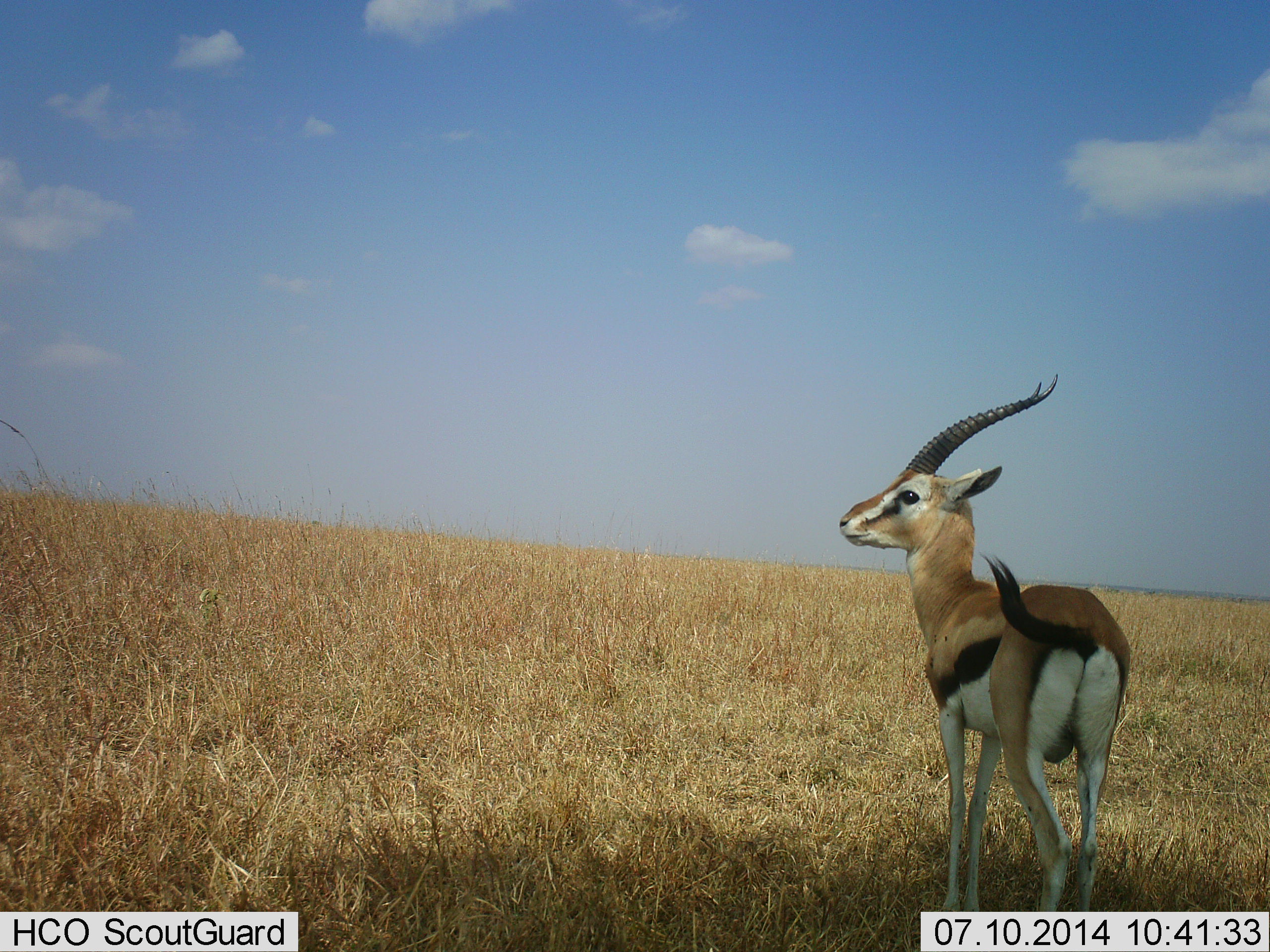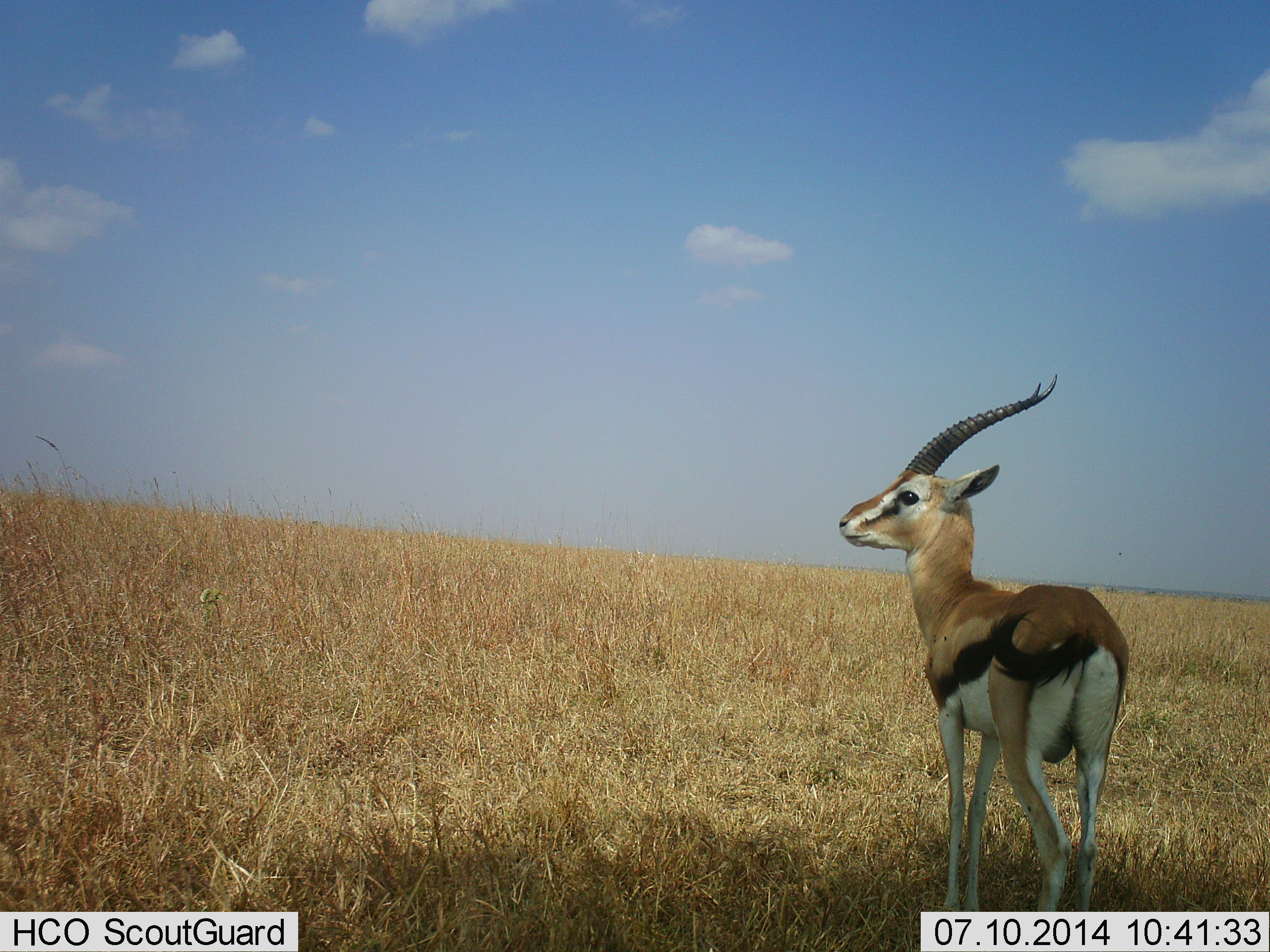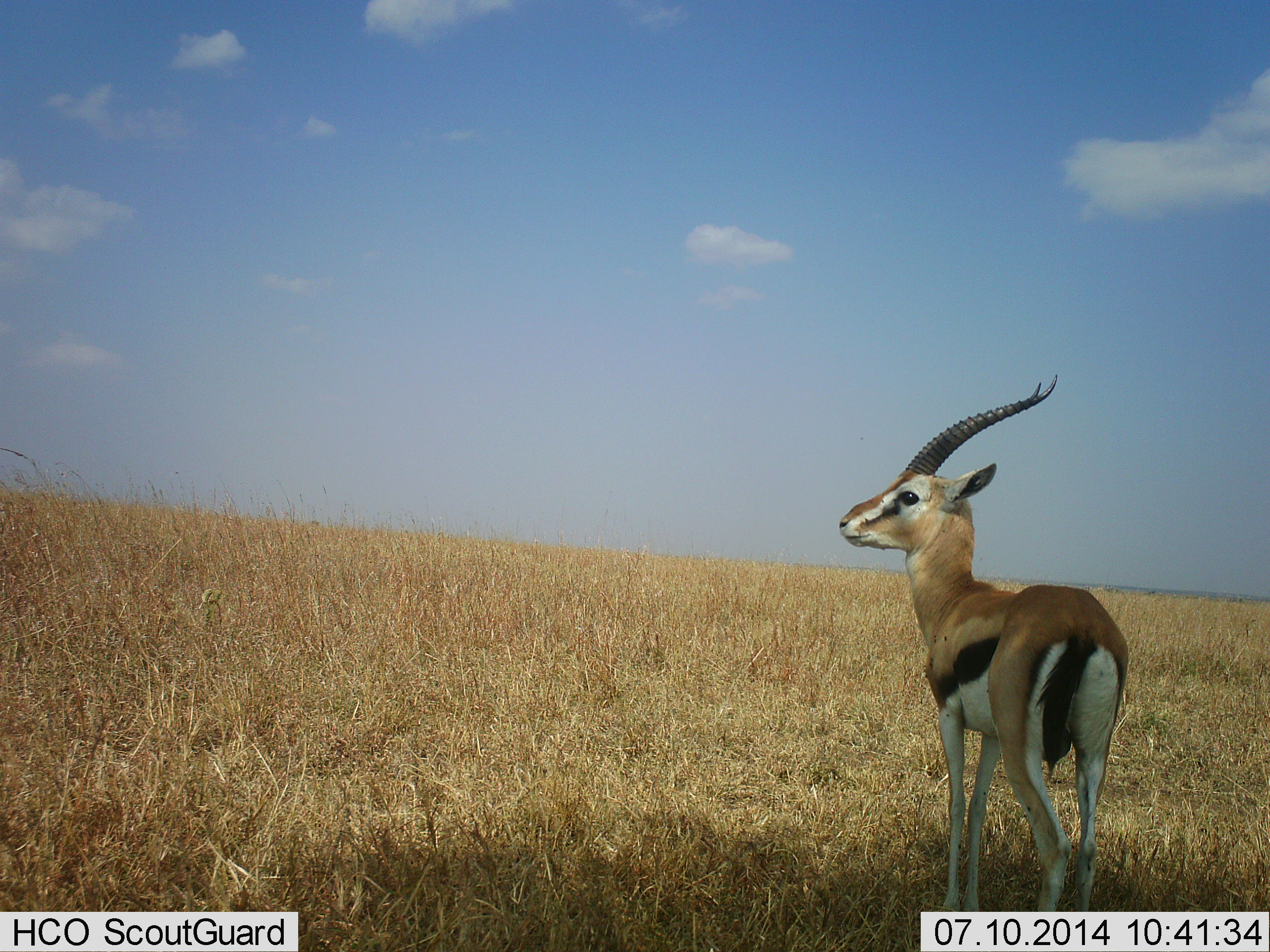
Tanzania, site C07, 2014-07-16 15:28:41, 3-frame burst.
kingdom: Animalia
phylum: Chordata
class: Mammalia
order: Artiodactyla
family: Bovidae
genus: Eudorcas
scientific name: Eudorcas thomsonii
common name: thomson's gazelle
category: gazellethomsons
Gazellethomsons (thomson's gazelle) (Eudorcas thomsonii), count 1. Behavior (volunteer vote fractions): standing 100%, resting 0%, moving 0%, interacting 0%. Young present (vote fraction): 0%. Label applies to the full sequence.